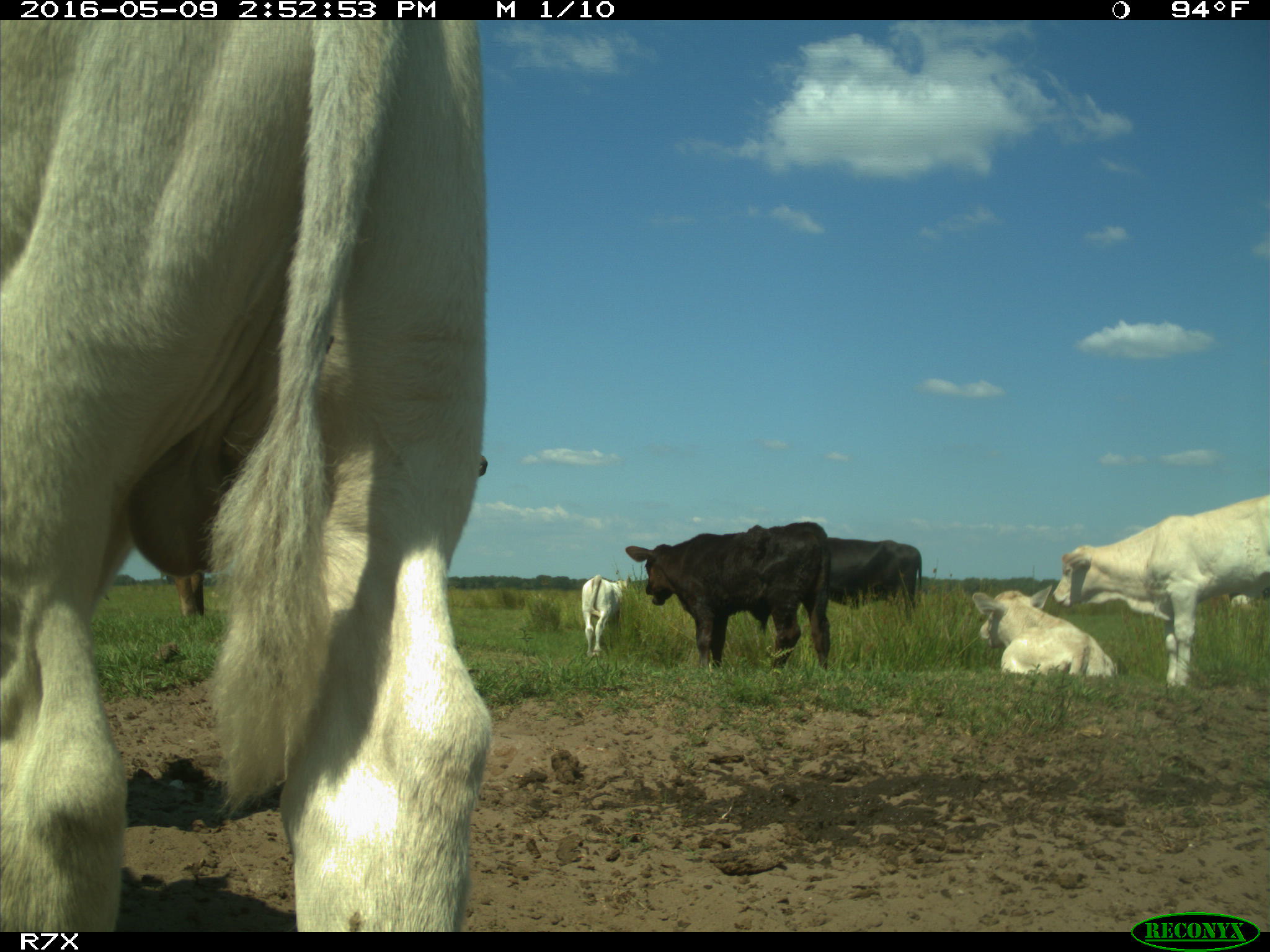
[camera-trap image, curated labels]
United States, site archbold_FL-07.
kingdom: Animalia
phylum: Chordata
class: Mammalia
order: Artiodactyla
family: Bovidae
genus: Bos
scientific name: Bos taurus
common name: domestic cow